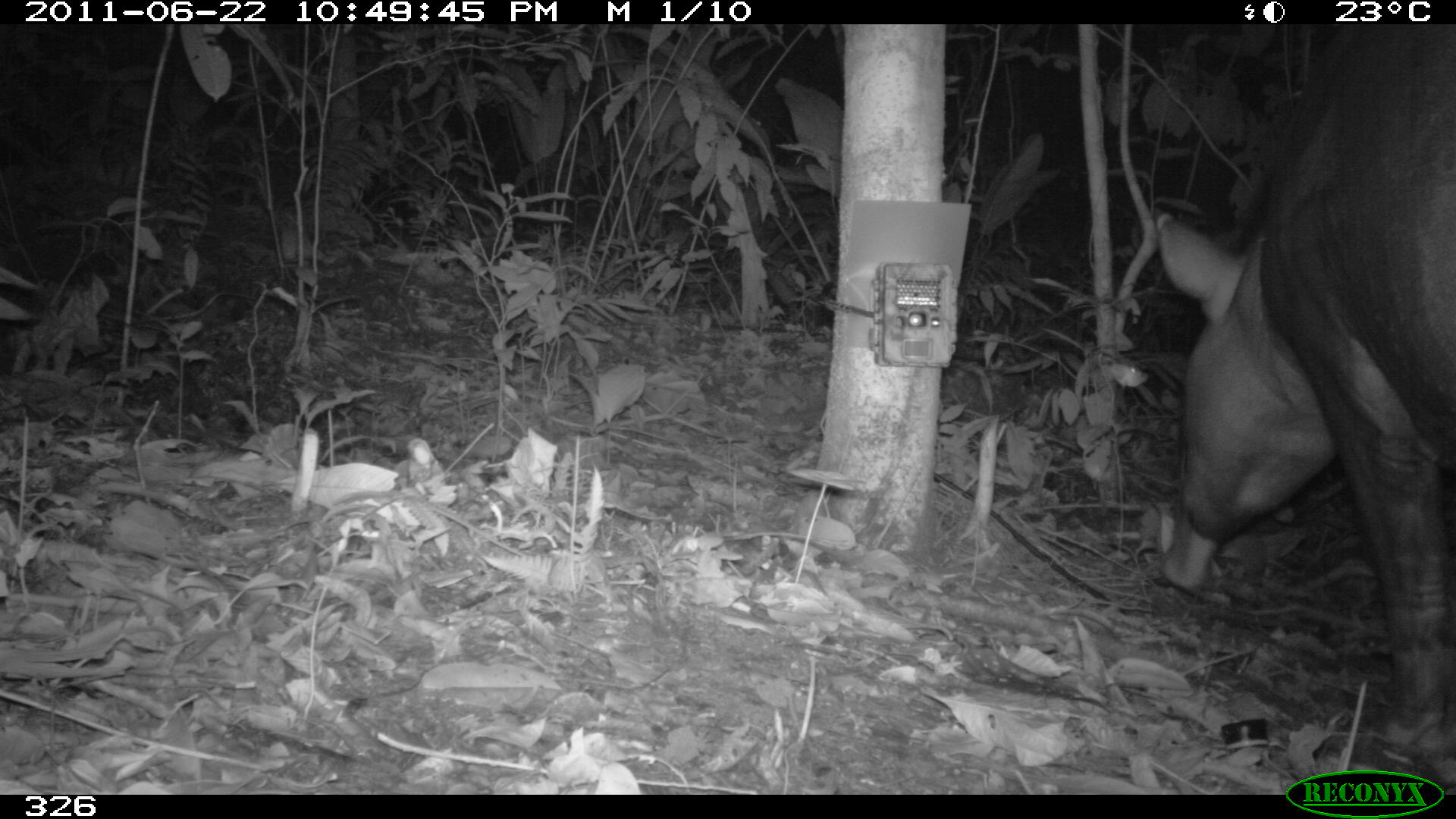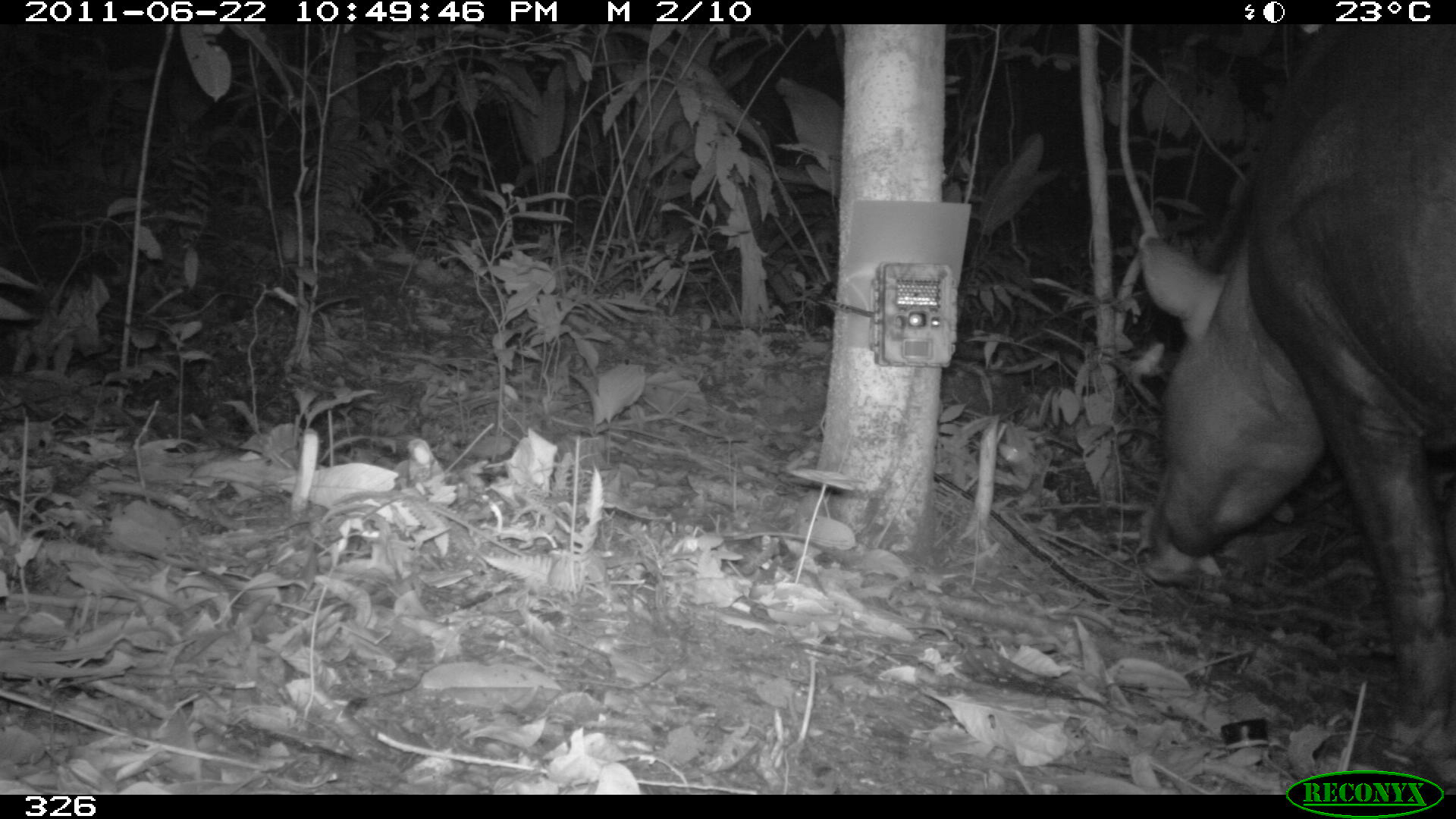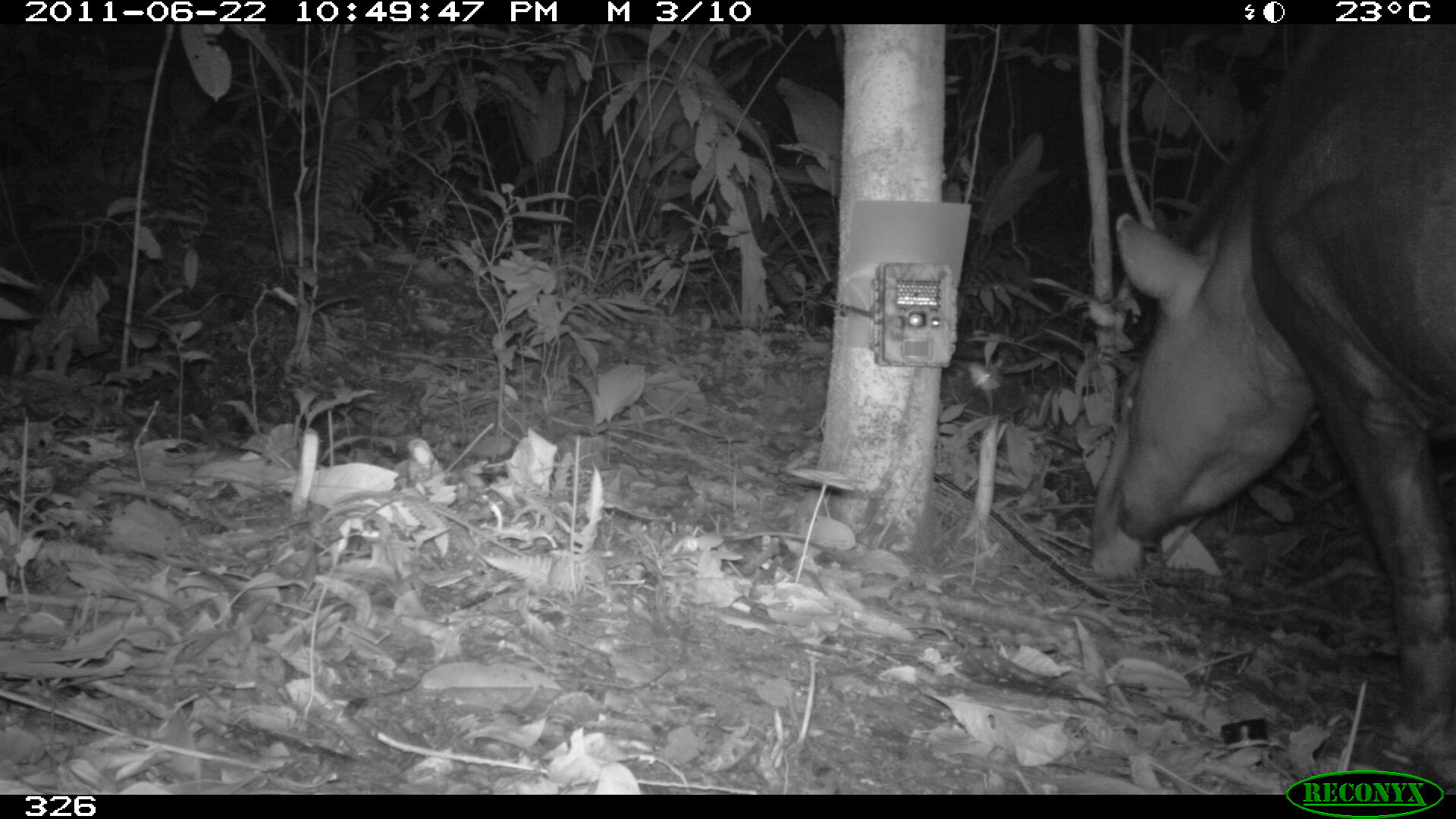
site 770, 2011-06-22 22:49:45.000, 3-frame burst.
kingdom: Animalia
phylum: Chordata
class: Mammalia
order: Perissodactyla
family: Tapiridae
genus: Tapirus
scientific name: Tapirus terrestris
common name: south american tapir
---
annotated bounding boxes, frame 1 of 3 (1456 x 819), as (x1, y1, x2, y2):
tapirus terrestris: (1150, 23, 1456, 767)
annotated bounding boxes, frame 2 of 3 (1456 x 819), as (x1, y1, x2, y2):
tapirus terrestris: (1135, 23, 1456, 778)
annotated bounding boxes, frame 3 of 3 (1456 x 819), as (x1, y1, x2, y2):
tapirus terrestris: (1087, 20, 1455, 785)